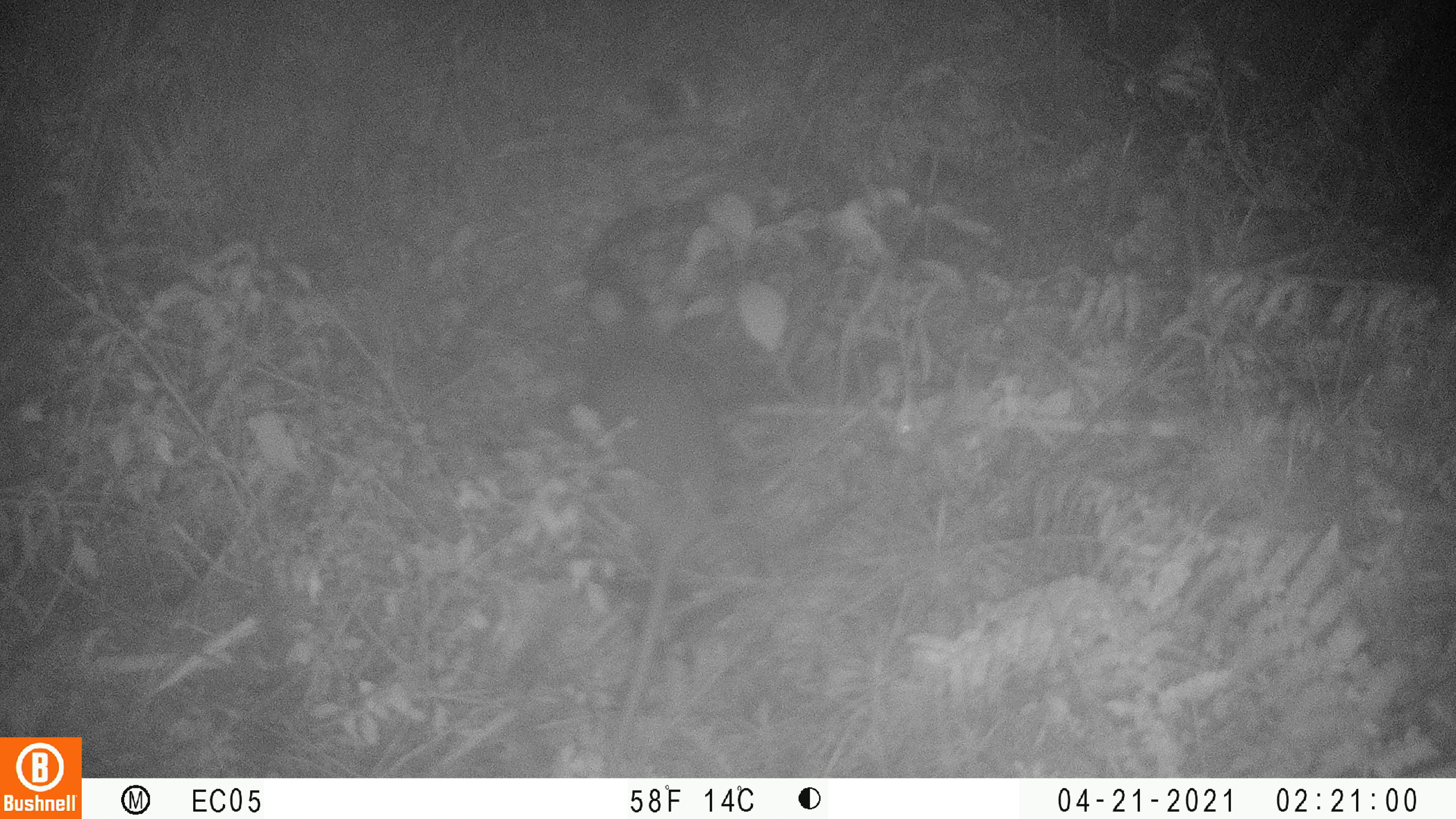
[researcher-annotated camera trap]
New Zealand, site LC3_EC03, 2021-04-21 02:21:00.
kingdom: Animalia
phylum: Chordata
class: Mammalia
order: Rodentia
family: Muridae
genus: Rattus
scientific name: Rattus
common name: rat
Rat (Rattus).